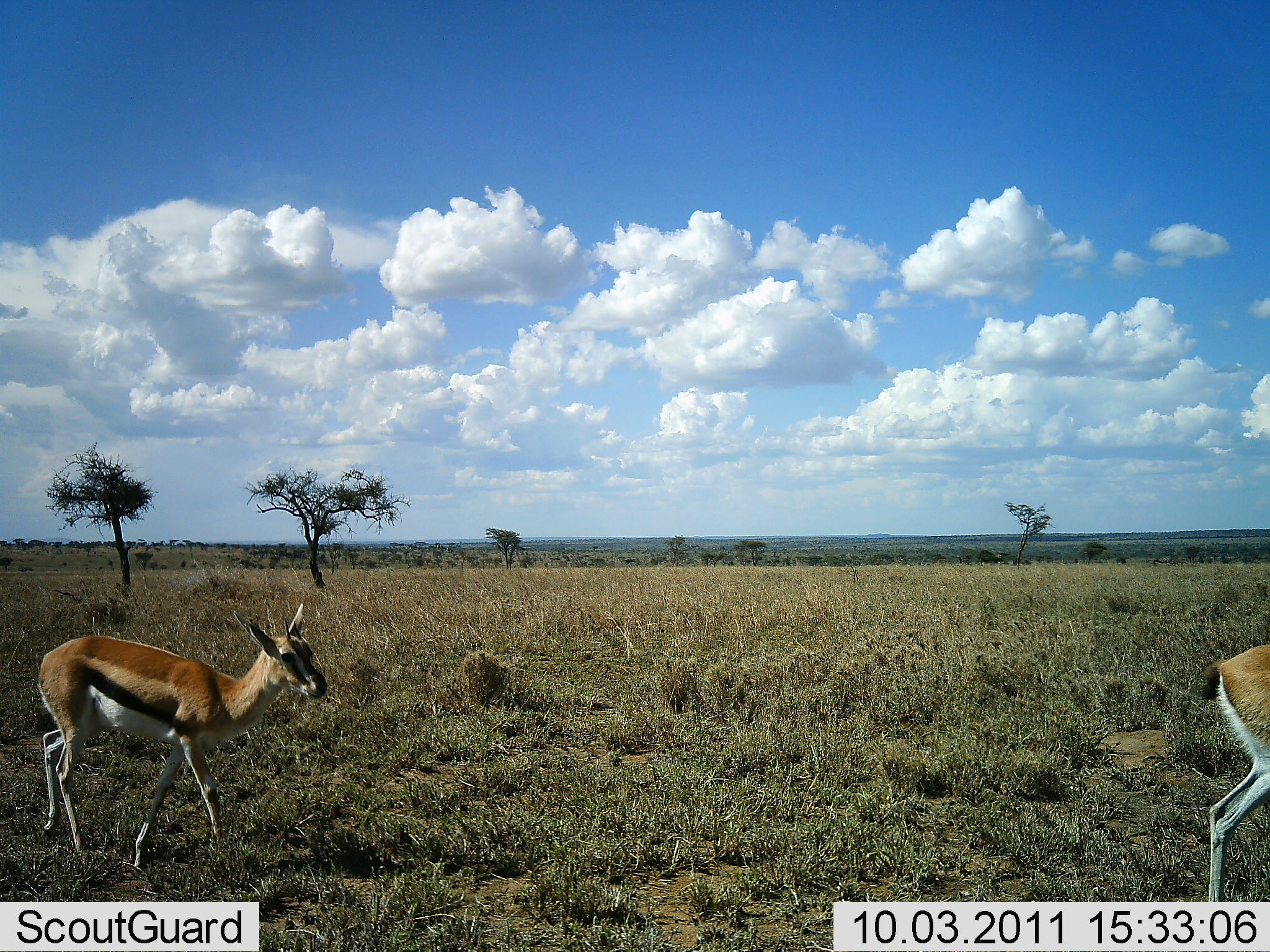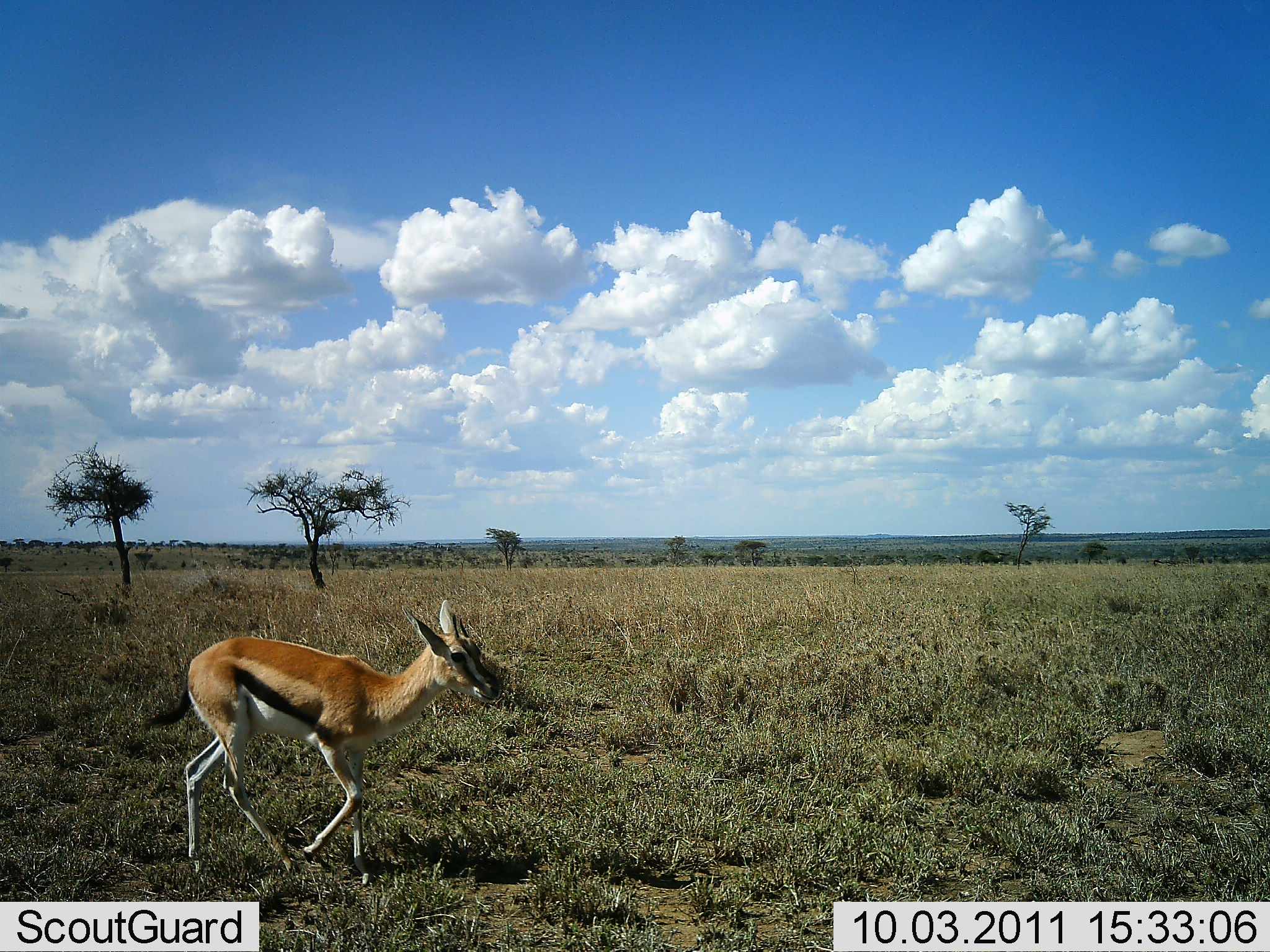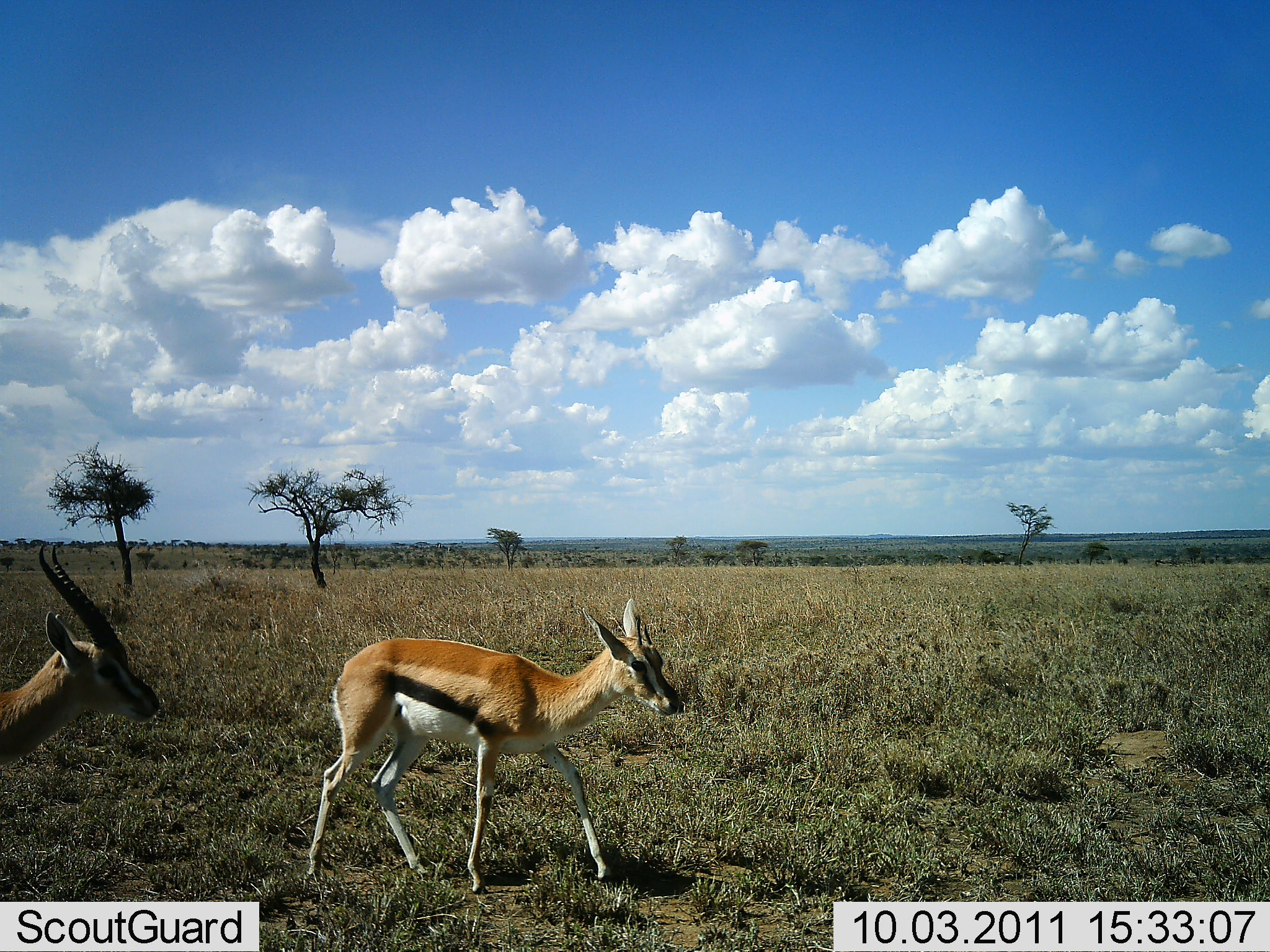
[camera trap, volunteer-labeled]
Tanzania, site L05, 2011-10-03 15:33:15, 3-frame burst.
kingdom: Animalia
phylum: Chordata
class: Mammalia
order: Artiodactyla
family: Bovidae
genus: Eudorcas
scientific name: Eudorcas thomsonii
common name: thomson's gazelle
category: gazellethomsons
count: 3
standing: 0%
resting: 0%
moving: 100%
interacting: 0%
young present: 0%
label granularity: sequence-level